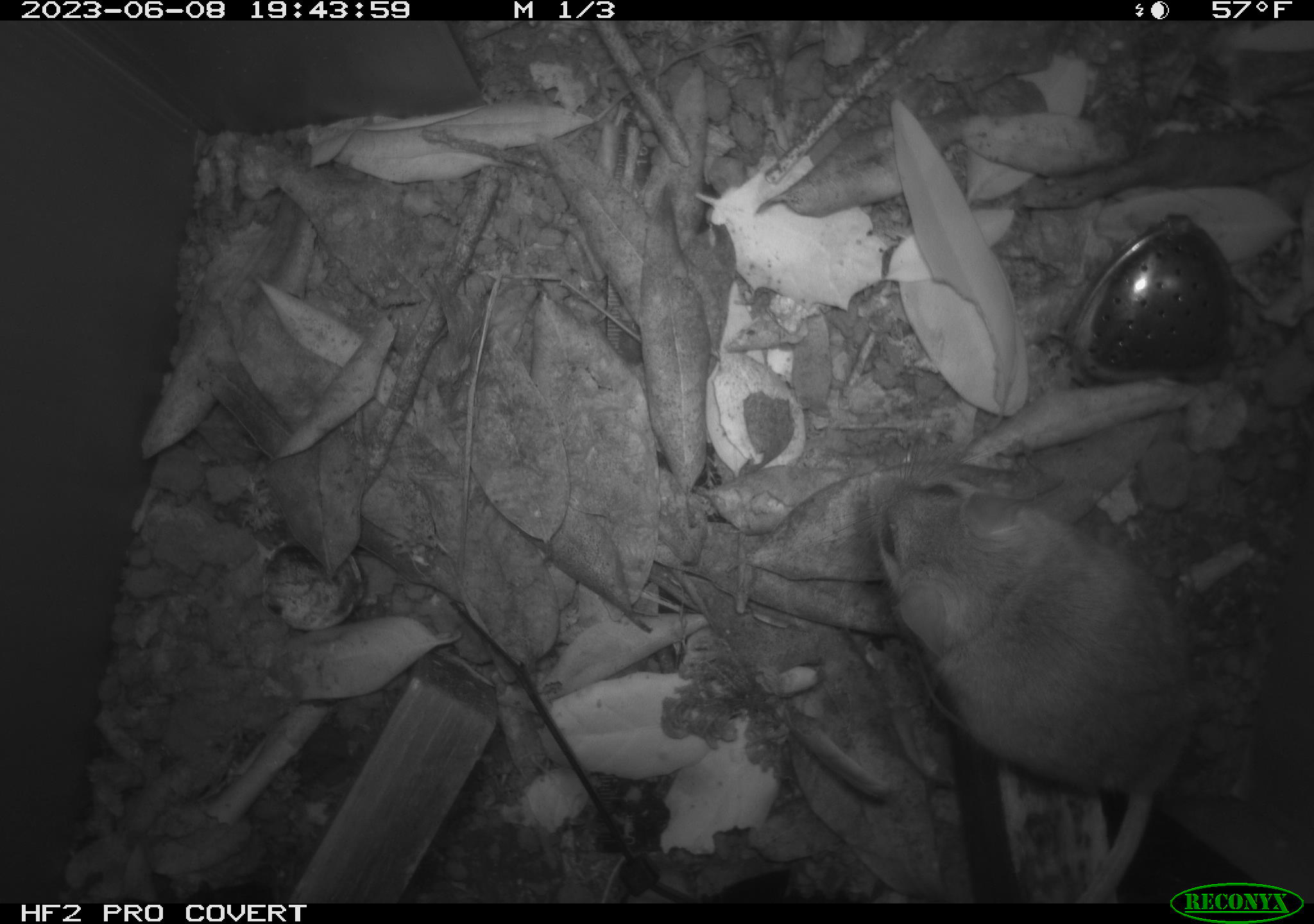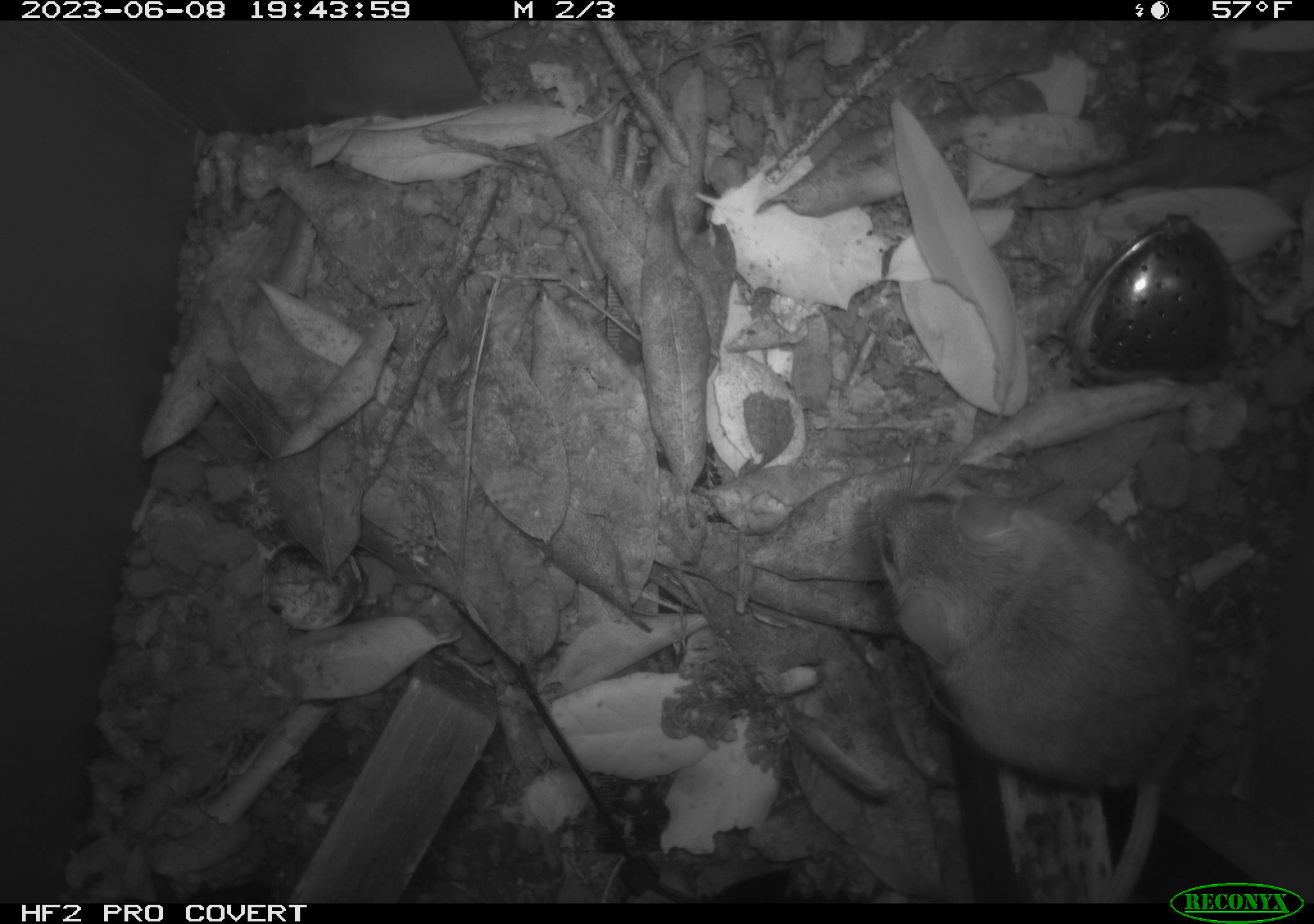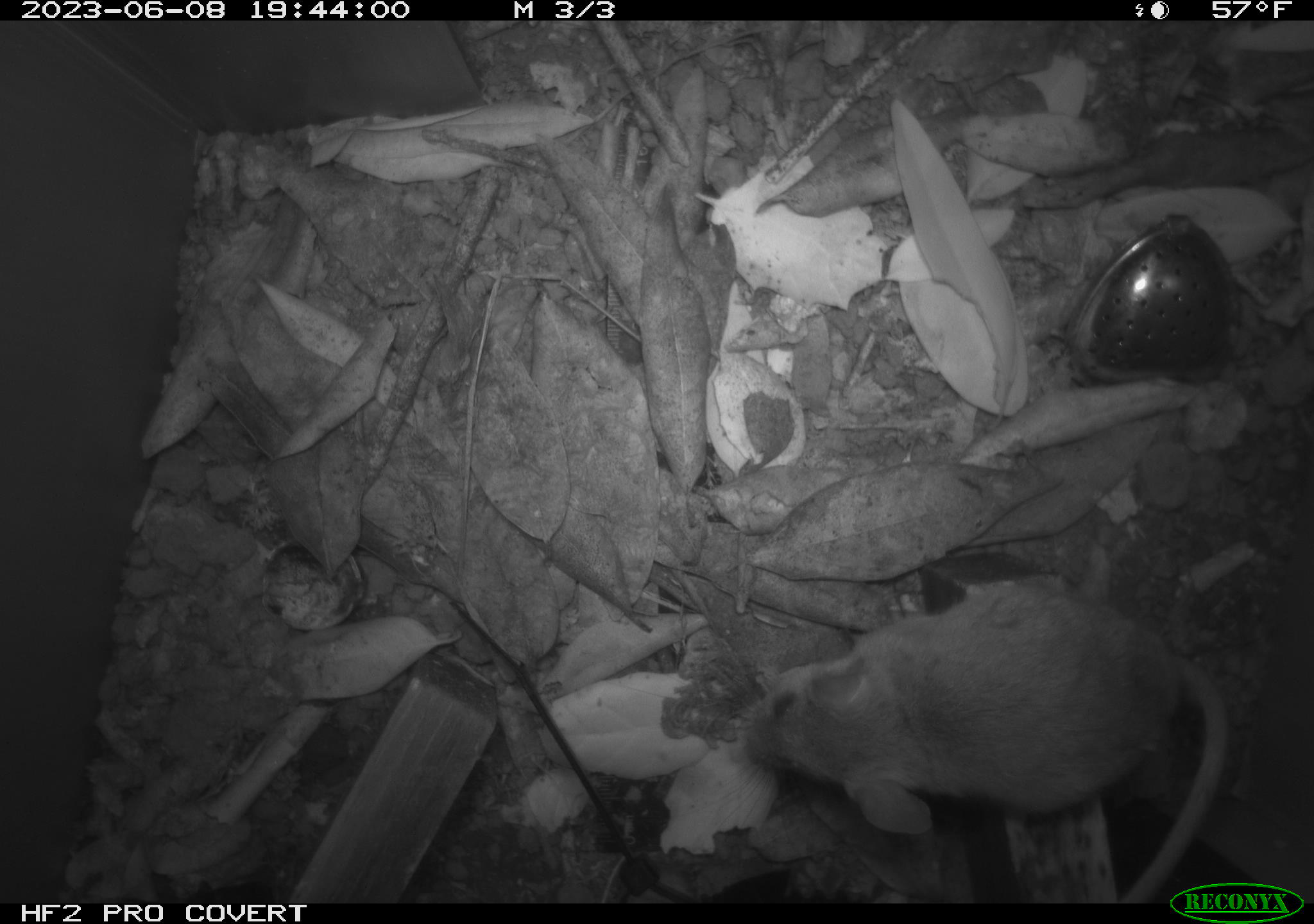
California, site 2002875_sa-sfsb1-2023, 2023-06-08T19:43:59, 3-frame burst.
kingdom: Animalia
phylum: Chordata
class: Mammalia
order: Rodentia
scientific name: Rodentia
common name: mouse species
Mouse species (Rodentia).